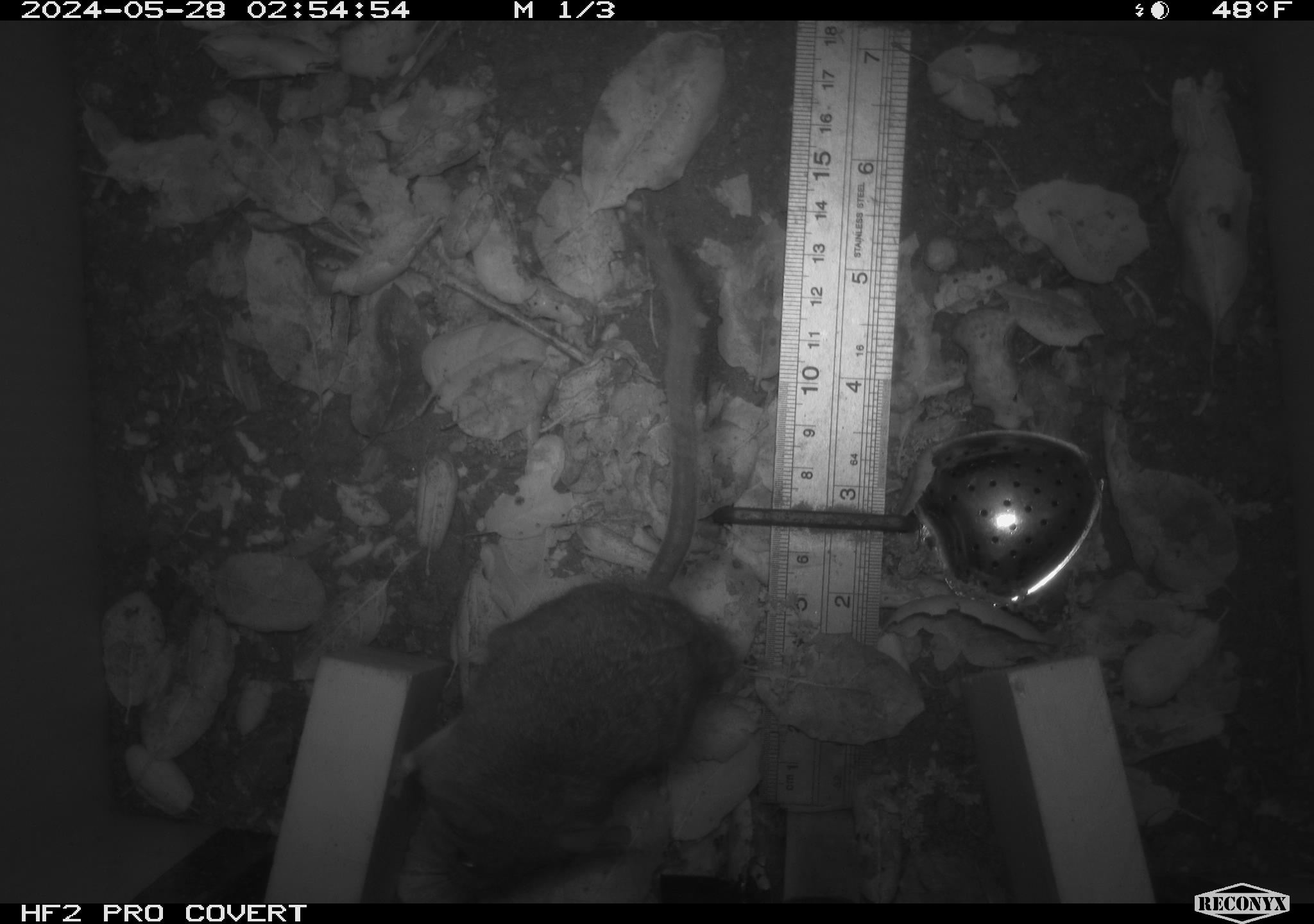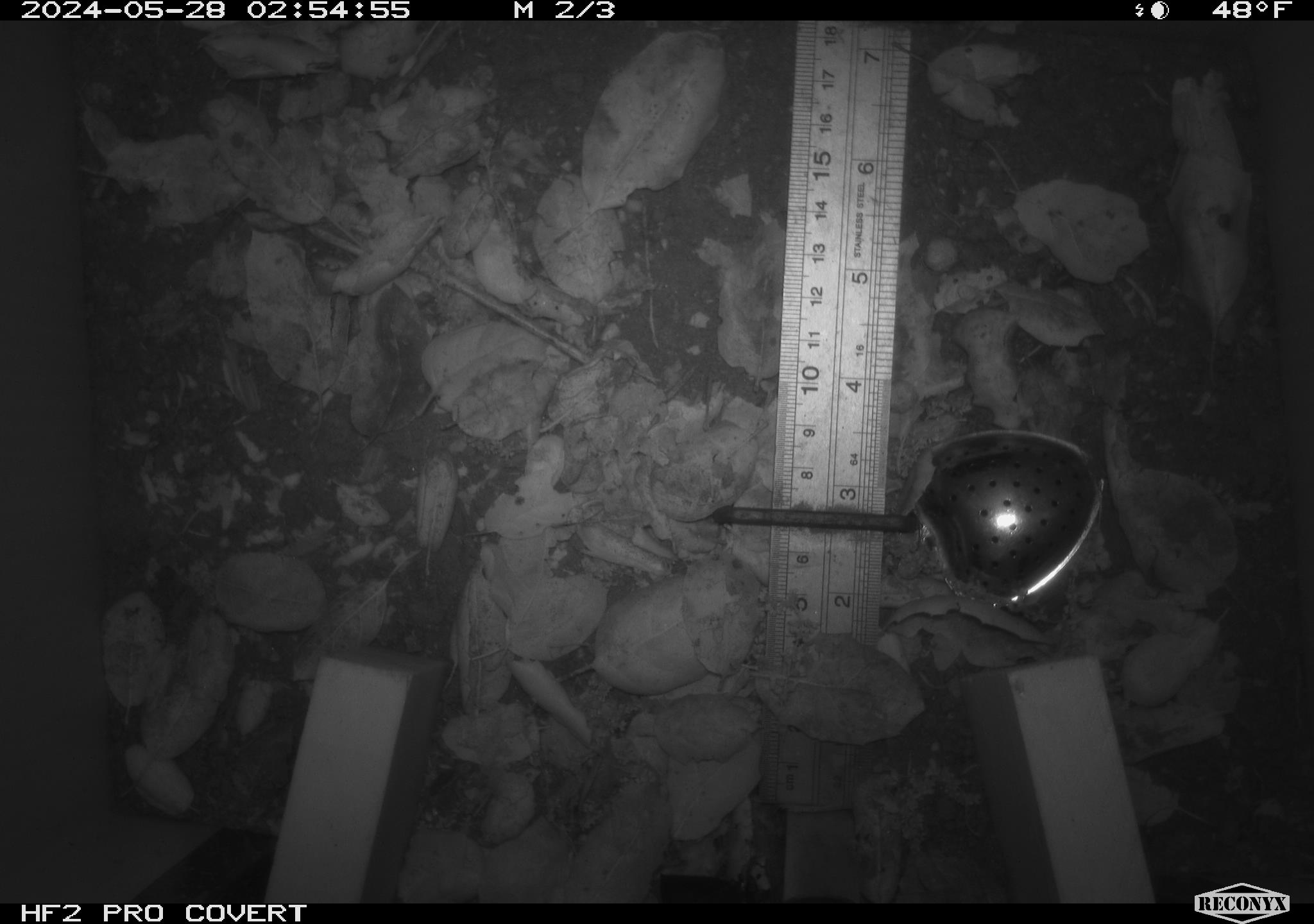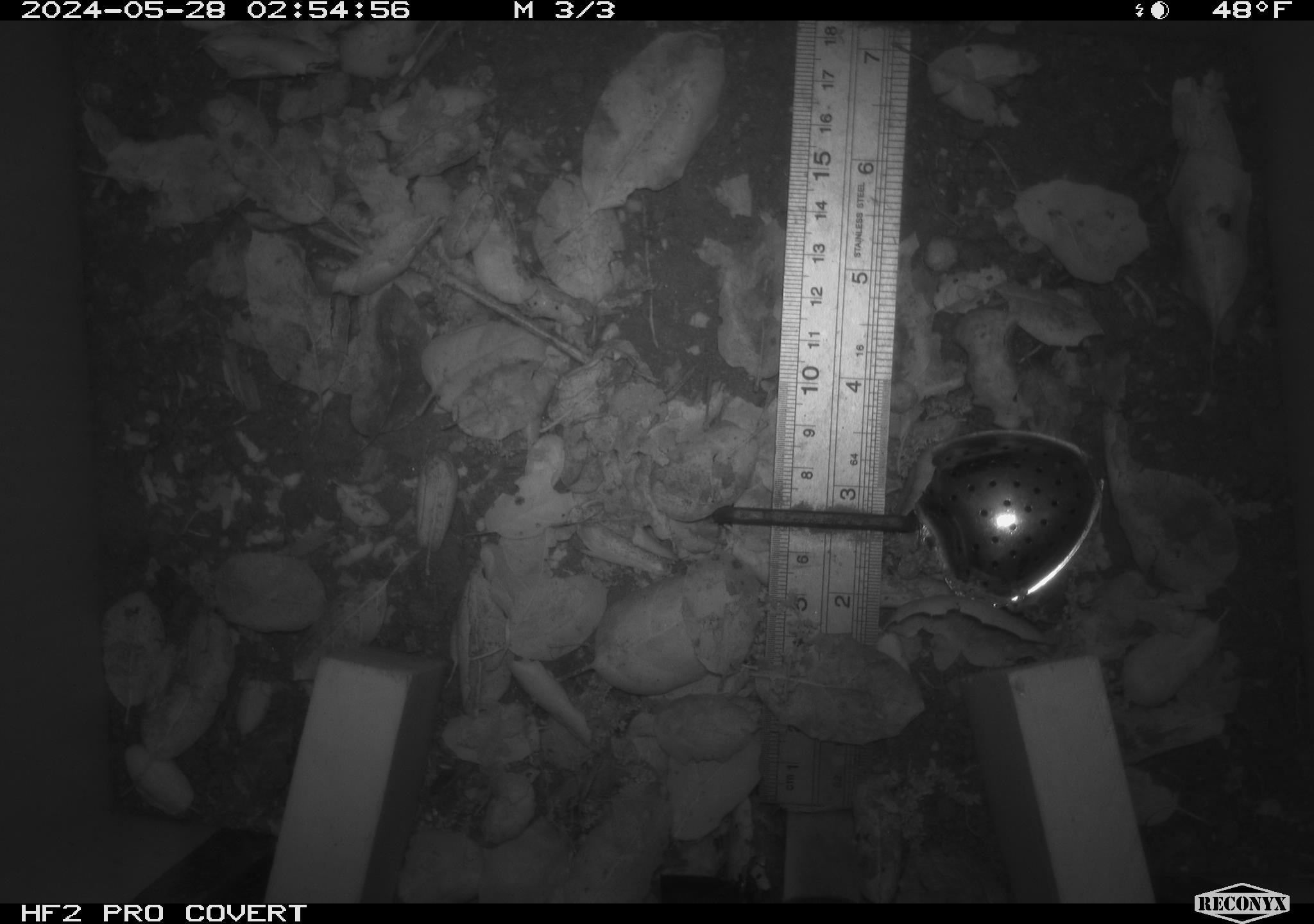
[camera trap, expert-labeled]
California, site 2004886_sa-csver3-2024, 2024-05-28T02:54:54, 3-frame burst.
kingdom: Animalia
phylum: Chordata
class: Mammalia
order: Rodentia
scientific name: Rodentia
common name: rodent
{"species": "rodent (Rodentia)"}